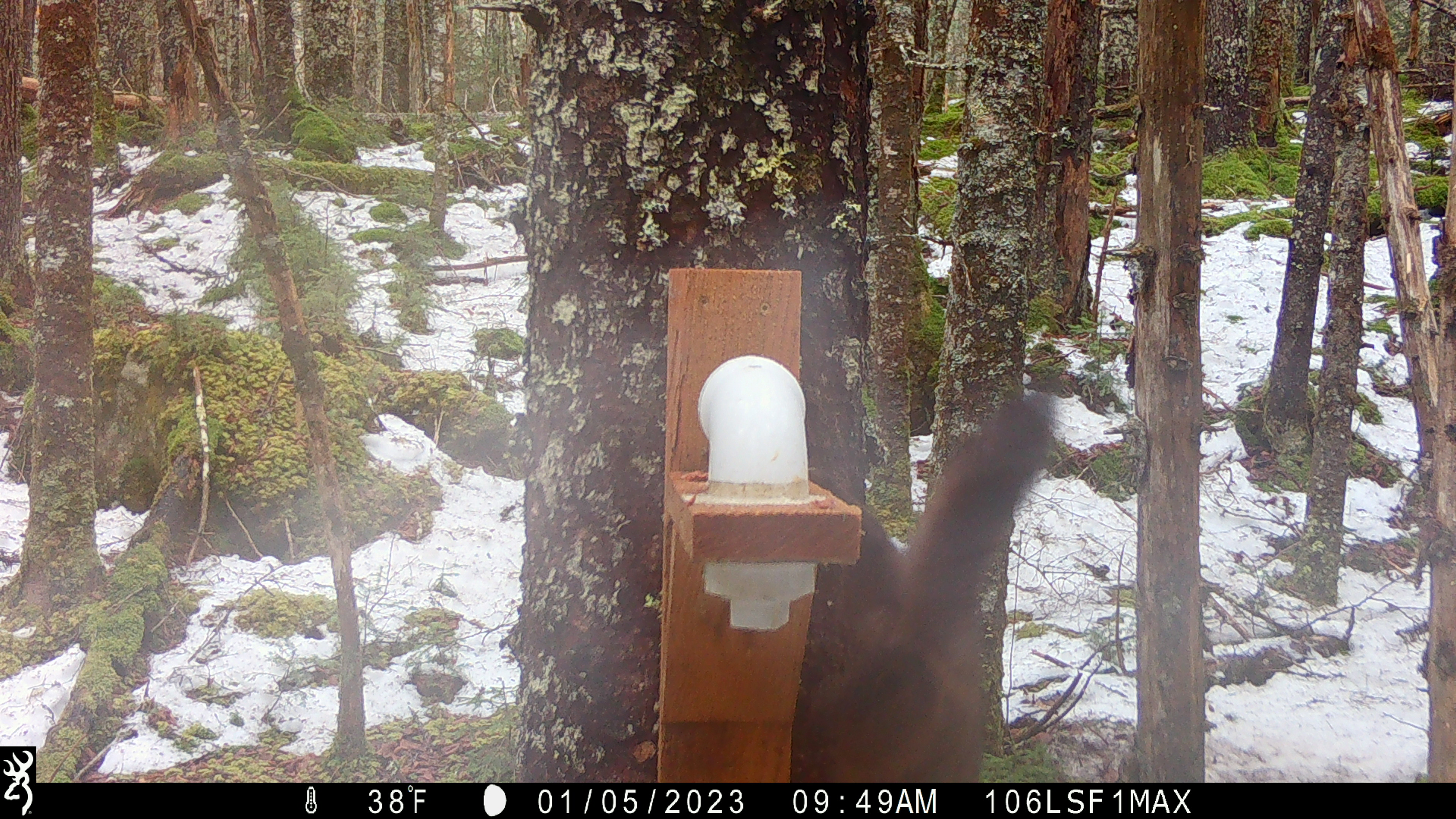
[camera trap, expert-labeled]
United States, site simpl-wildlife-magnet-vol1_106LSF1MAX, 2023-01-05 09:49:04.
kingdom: Animalia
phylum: Chordata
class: Mammalia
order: Carnivora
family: Mustelidae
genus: Martes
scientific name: Martes americana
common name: american marten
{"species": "american marten (Martes americana)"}